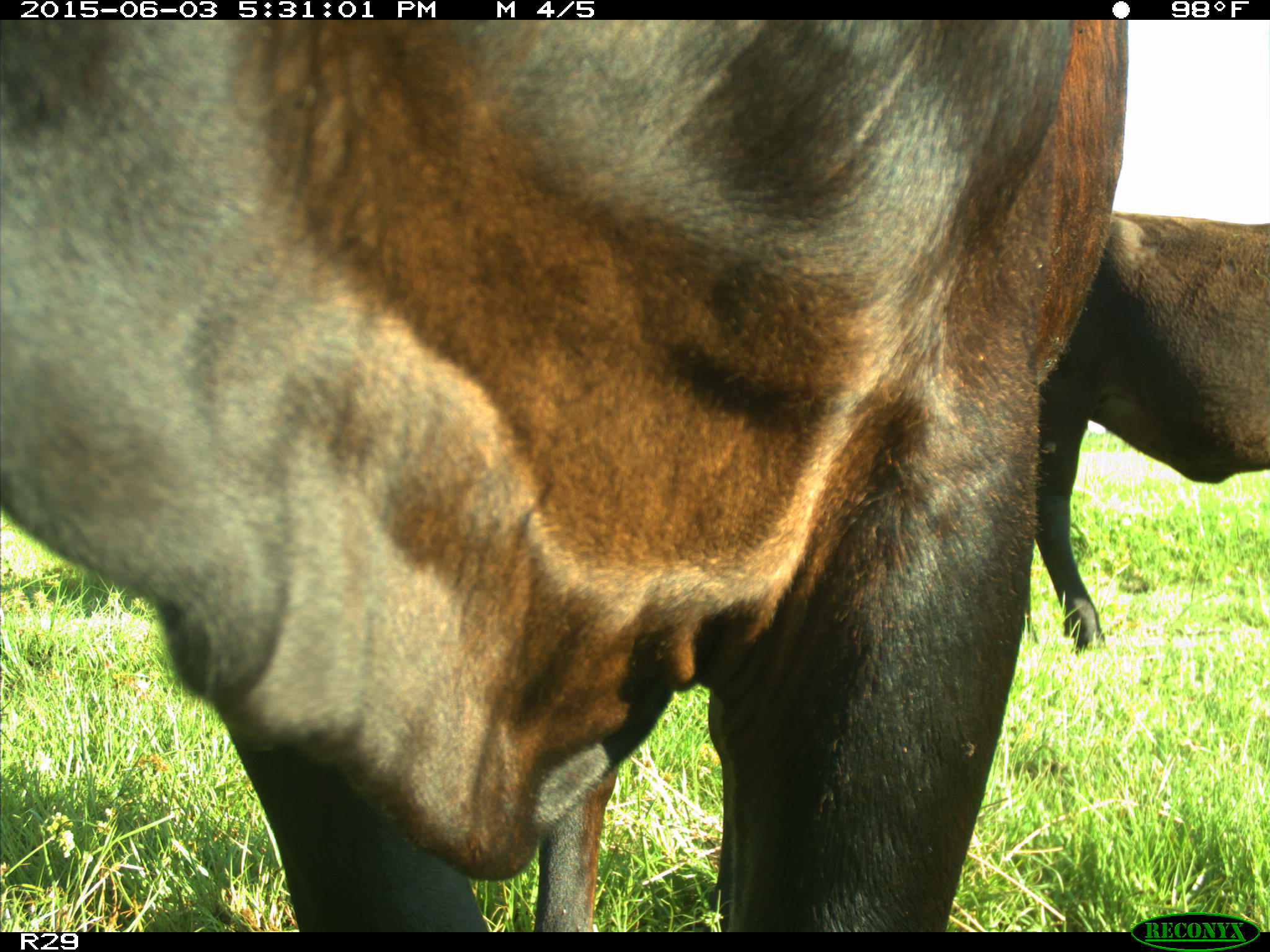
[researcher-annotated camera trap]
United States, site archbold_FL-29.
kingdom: Animalia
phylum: Chordata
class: Mammalia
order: Artiodactyla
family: Bovidae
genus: Bos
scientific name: Bos taurus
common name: domestic cow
Bos taurus (domestic cow).